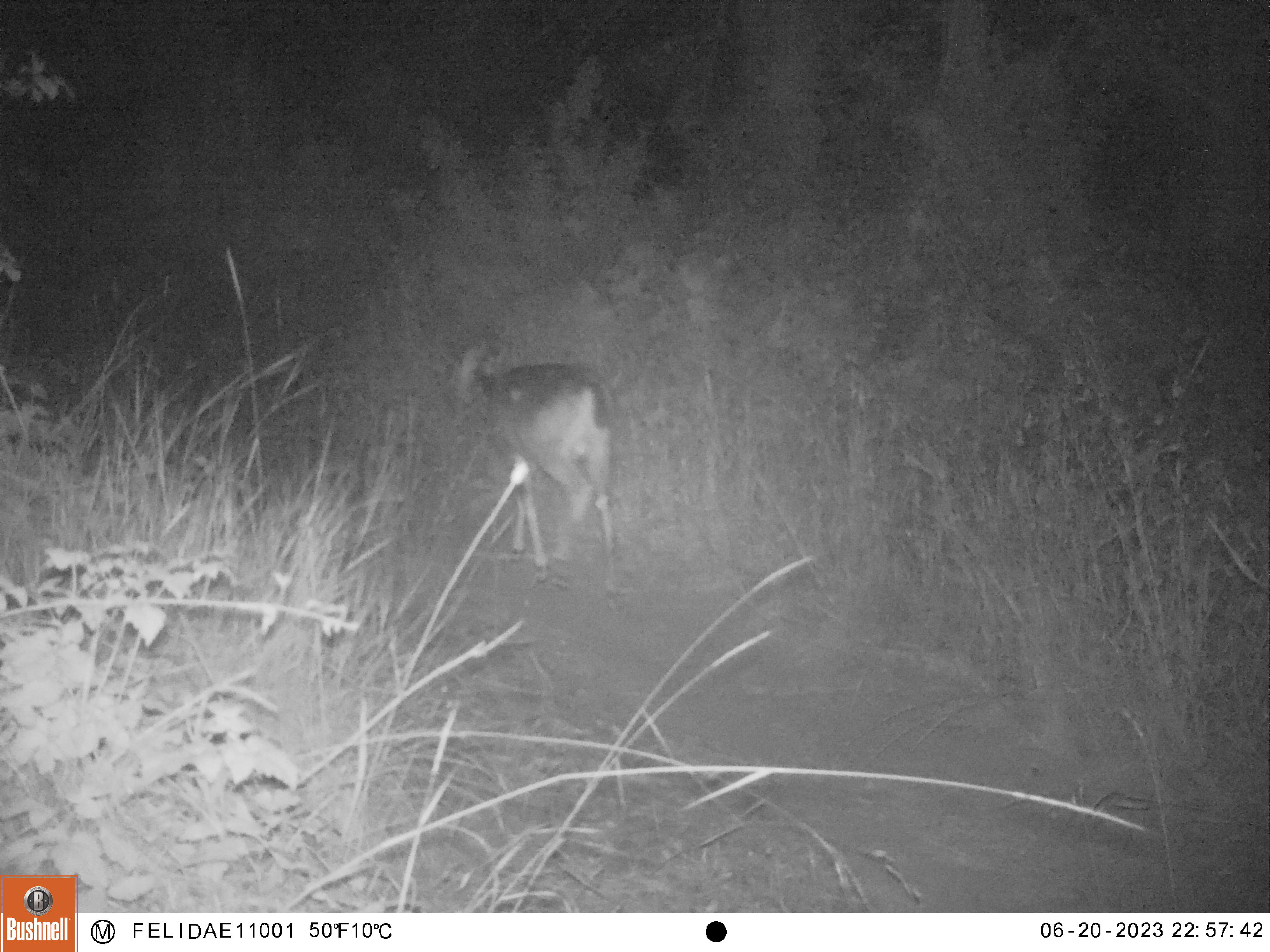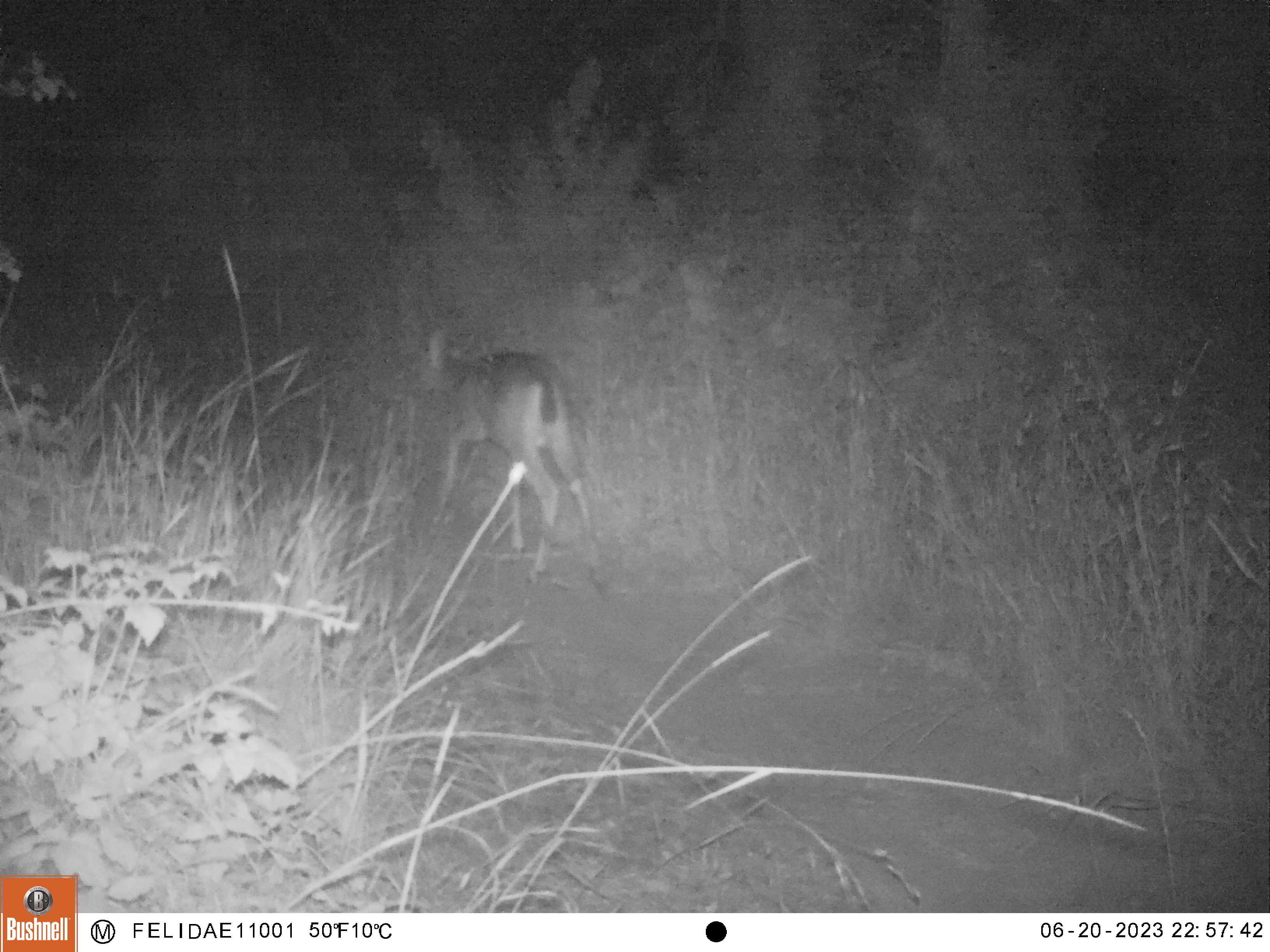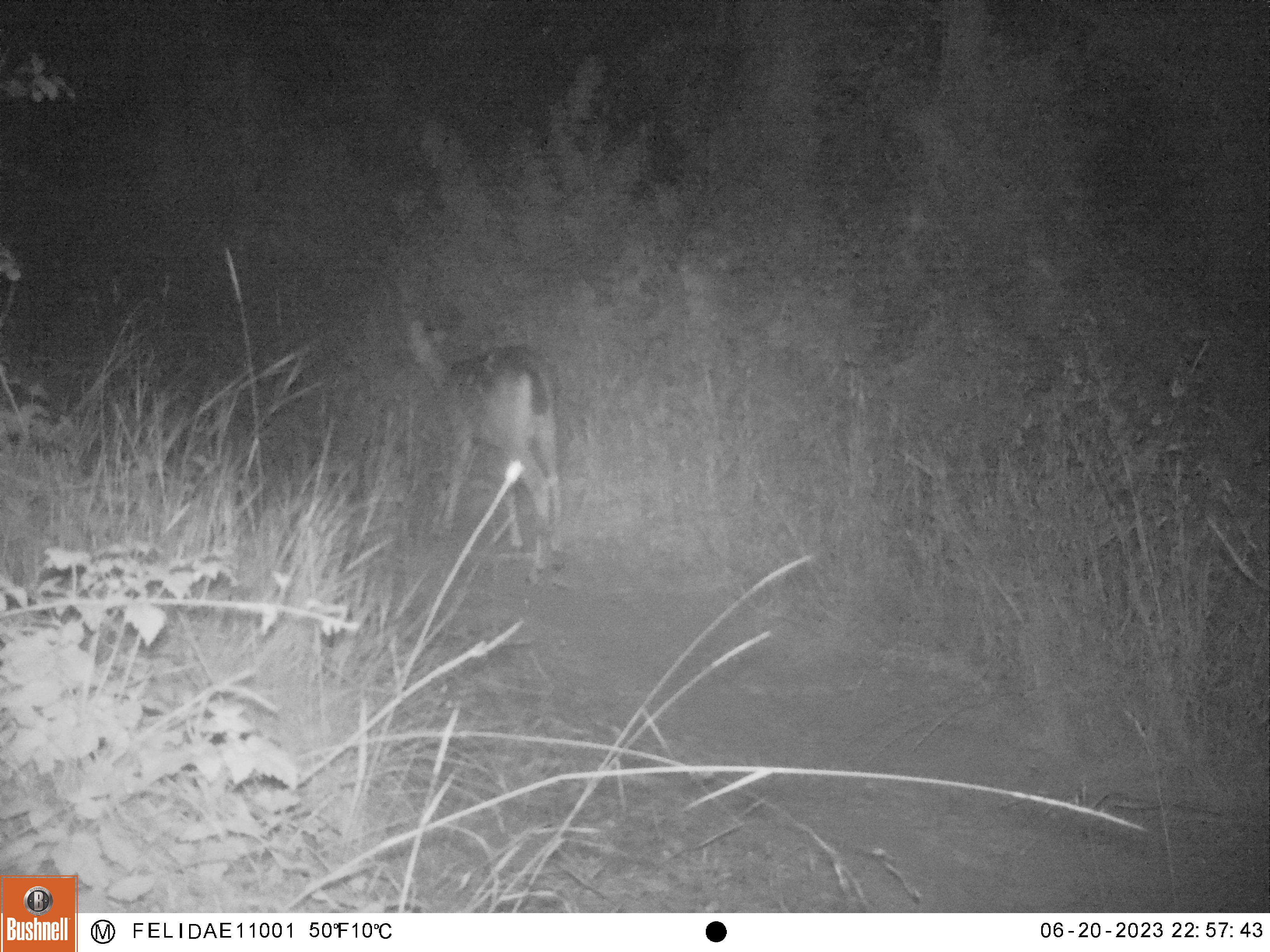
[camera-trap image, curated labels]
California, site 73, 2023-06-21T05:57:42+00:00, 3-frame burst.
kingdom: Animalia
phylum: Chordata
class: Mammalia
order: Artiodactyla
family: Cervidae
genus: Odocoileus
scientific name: Odocoileus hemionus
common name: mule deer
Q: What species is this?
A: Mule deer (Odocoileus hemionus).